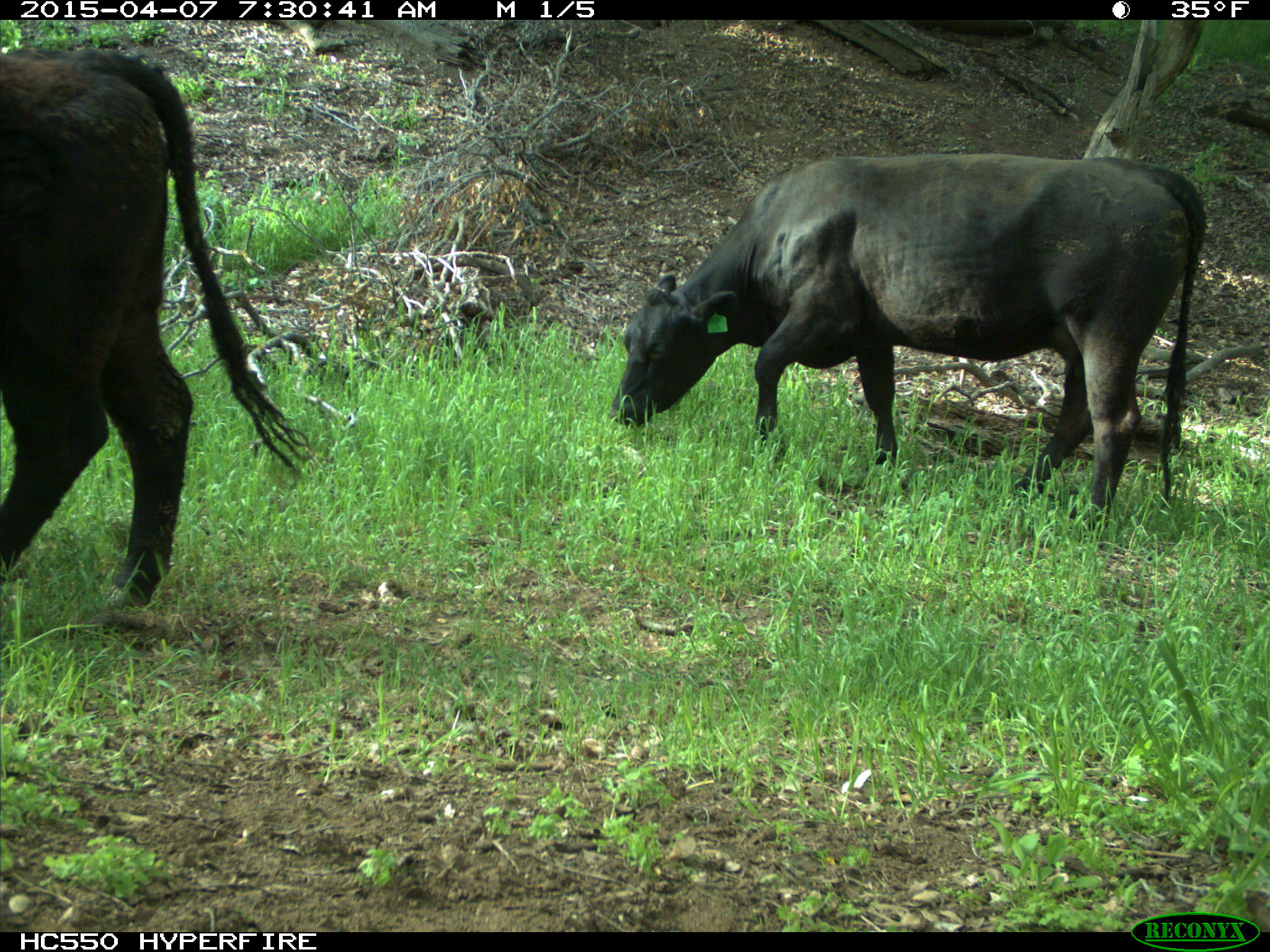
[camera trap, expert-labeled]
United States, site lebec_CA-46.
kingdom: Animalia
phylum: Chordata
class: Mammalia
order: Artiodactyla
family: Bovidae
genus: Bos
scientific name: Bos taurus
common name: domestic cow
Bos taurus (domestic cow).